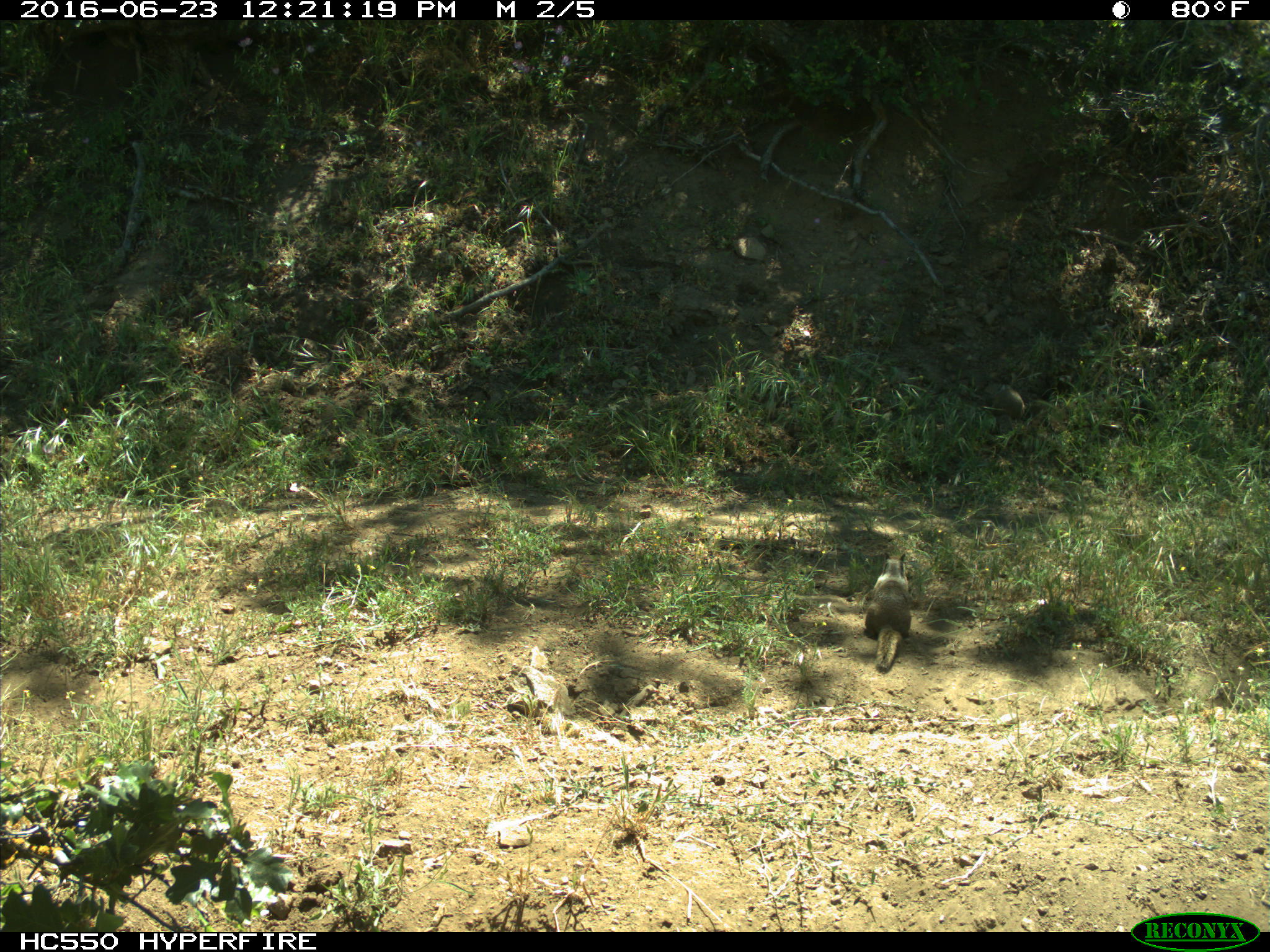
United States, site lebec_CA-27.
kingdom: Animalia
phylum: Chordata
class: Mammalia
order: Rodentia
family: Sciuridae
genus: Otospermophilus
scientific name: Otospermophilus beecheyi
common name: california ground squirrel